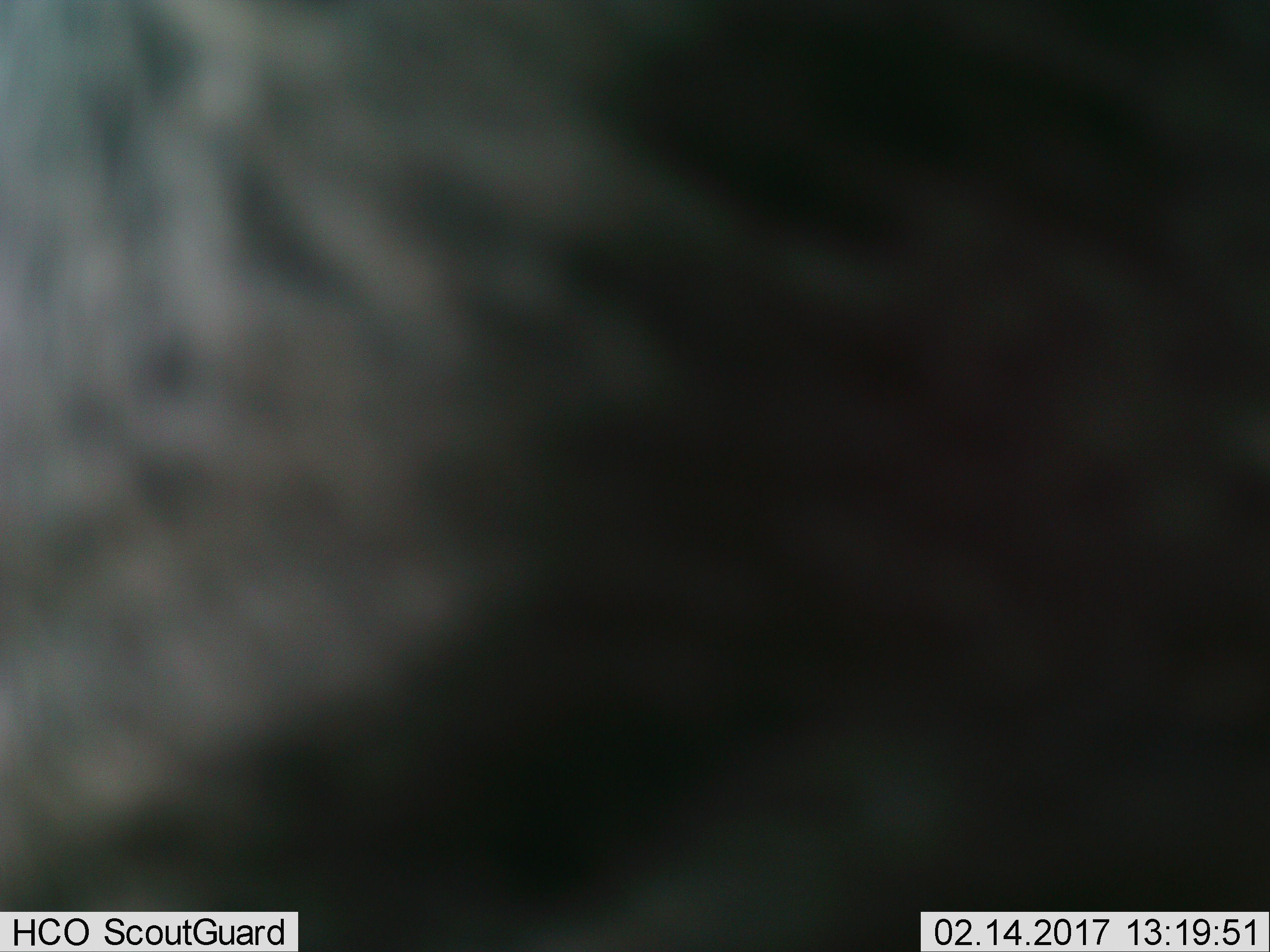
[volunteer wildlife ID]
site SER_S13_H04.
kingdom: Animalia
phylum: Chordata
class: Mammalia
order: Artiodactyla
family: Bovidae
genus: Connochaetes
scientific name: Connochaetes taurinus taurinus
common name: blue wildebeest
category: wildebeestblue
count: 1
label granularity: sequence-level